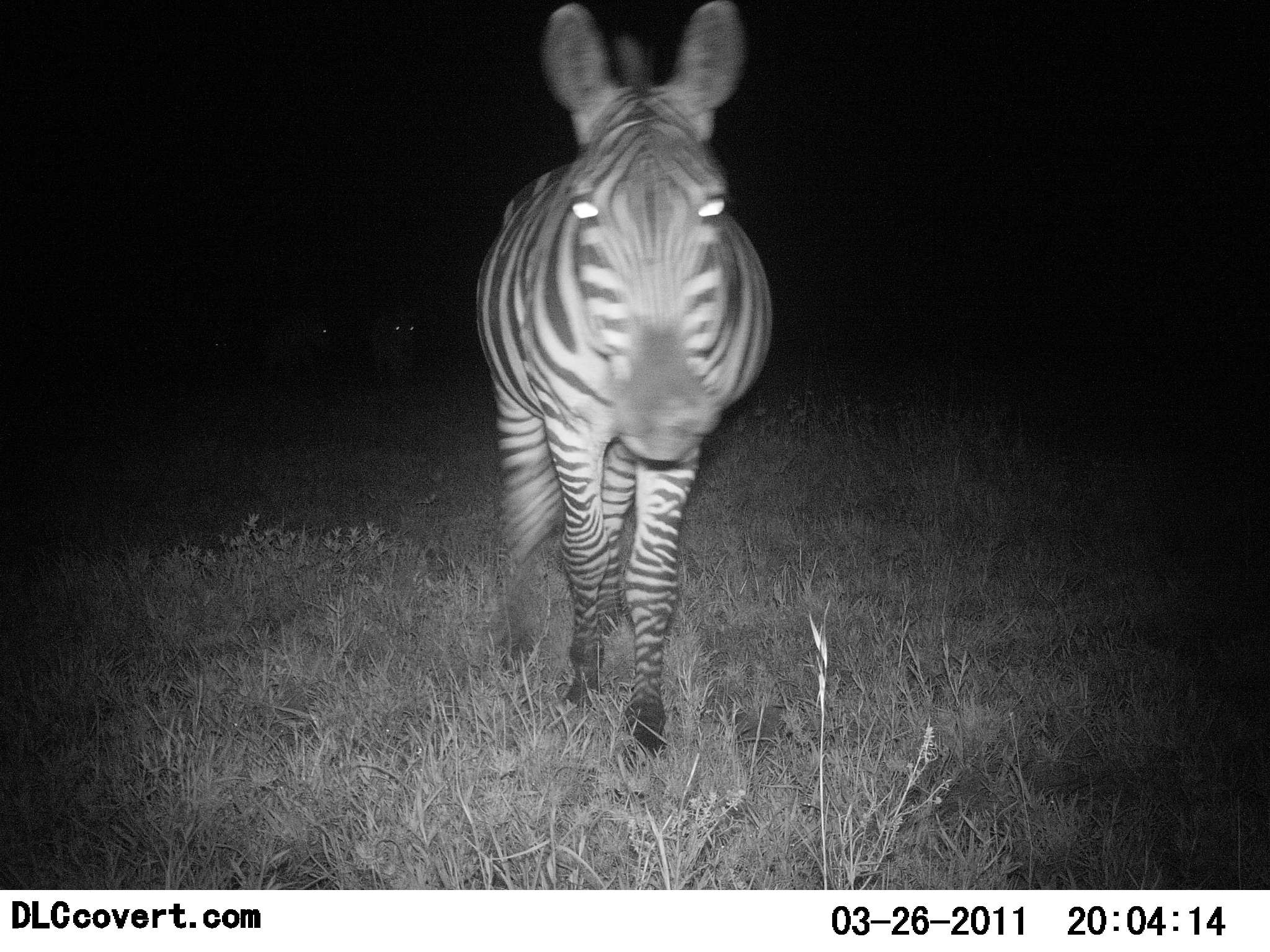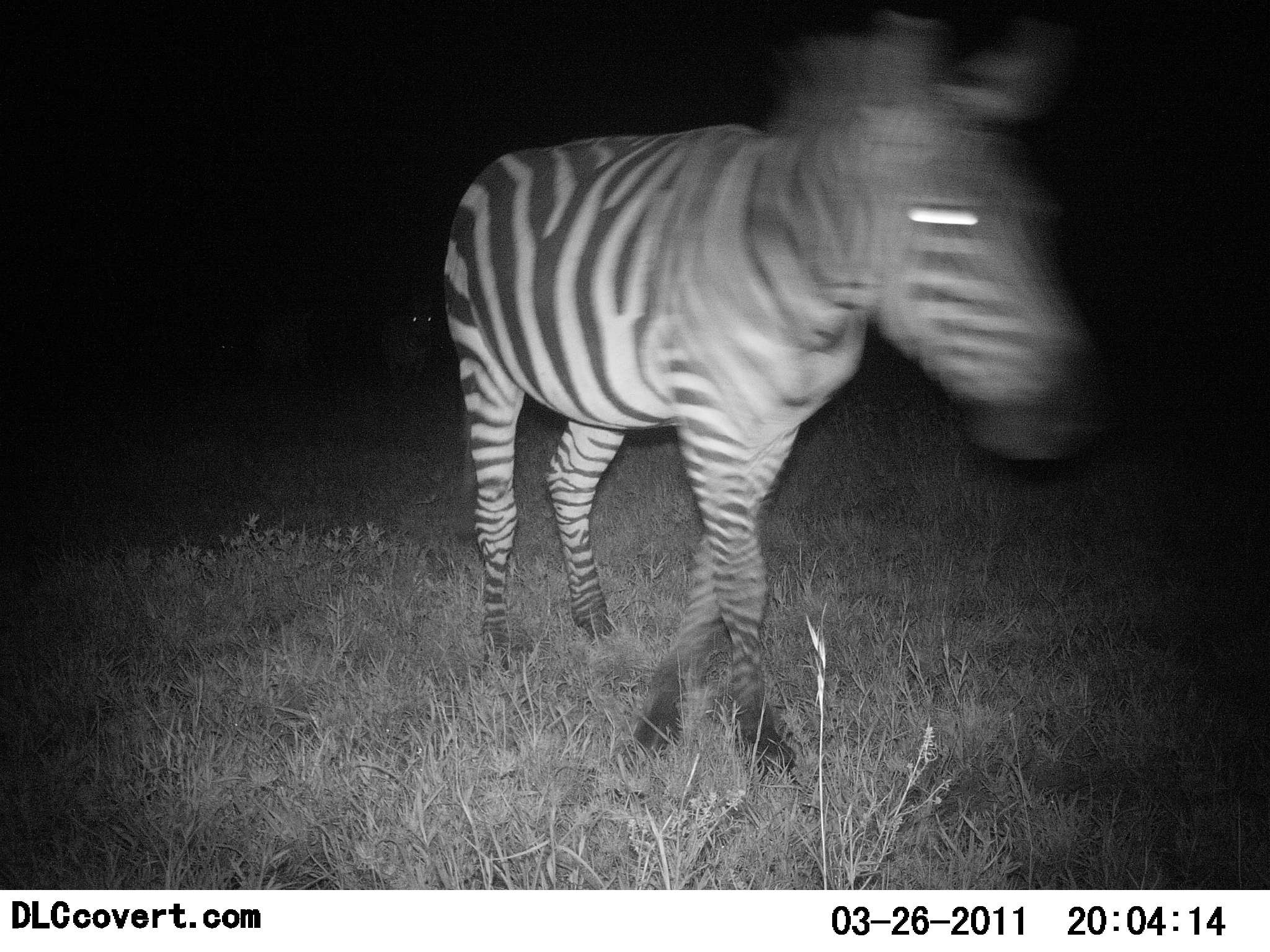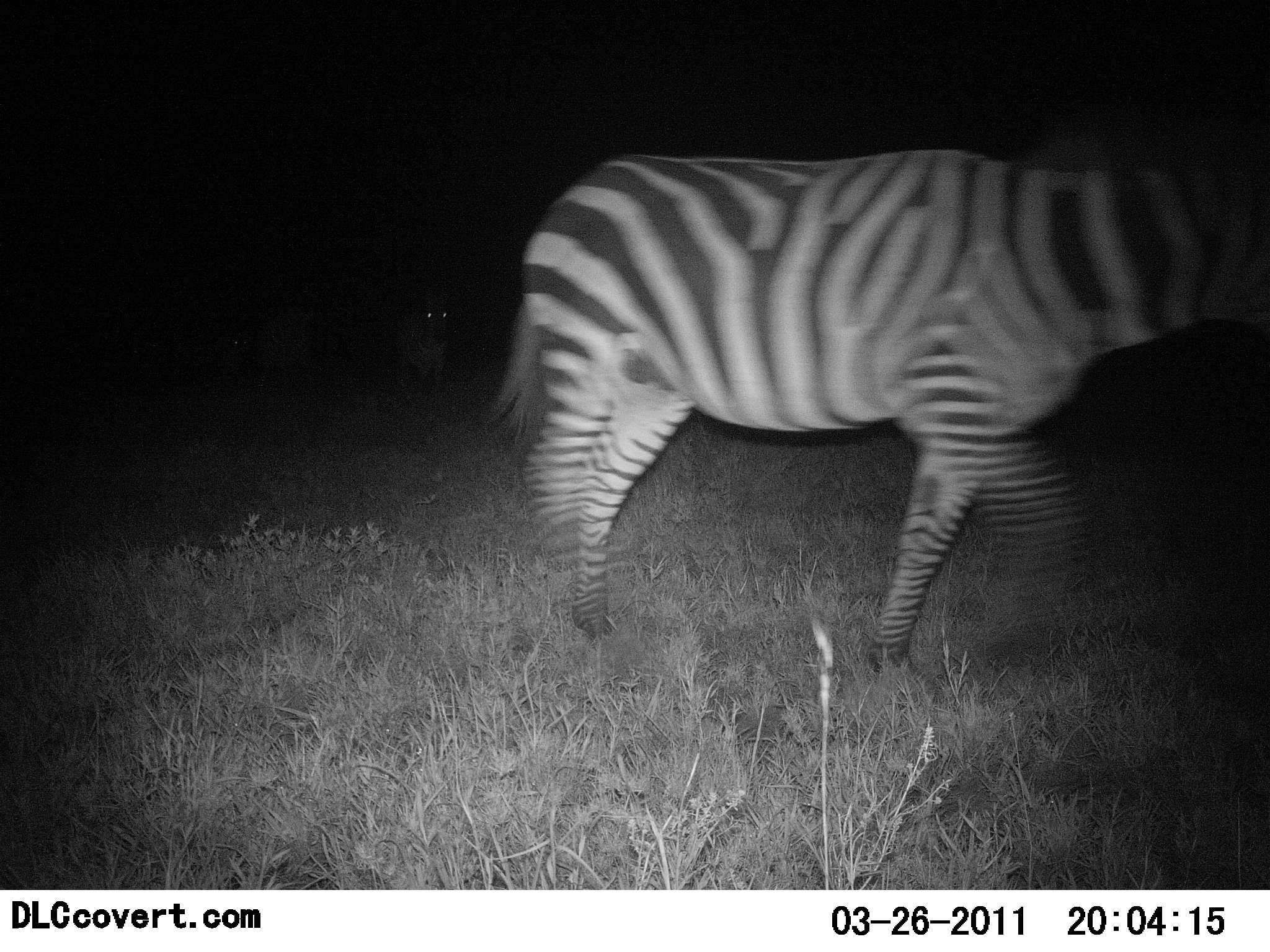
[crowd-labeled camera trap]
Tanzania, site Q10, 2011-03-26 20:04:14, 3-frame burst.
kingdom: Animalia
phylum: Chordata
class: Mammalia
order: Perissodactyla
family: Equidae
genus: Equus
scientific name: Equus quagga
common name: plains zebra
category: zebra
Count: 3.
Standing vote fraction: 8%.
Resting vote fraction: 0%.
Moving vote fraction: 83%.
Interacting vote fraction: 17%.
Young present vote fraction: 0%.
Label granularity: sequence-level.